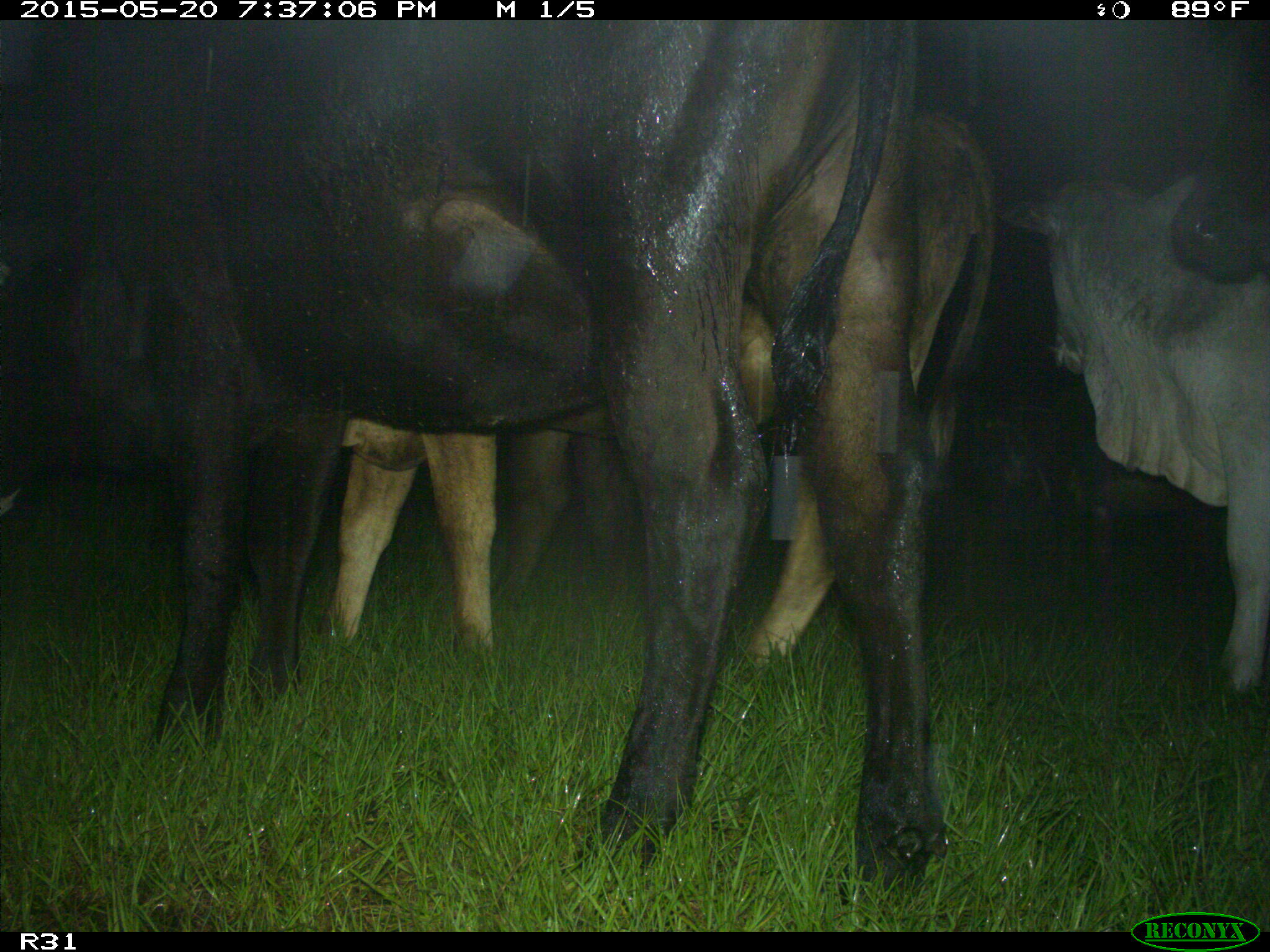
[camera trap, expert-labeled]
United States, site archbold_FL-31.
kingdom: Animalia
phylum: Chordata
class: Mammalia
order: Artiodactyla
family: Bovidae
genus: Bos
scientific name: Bos taurus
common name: domestic cow